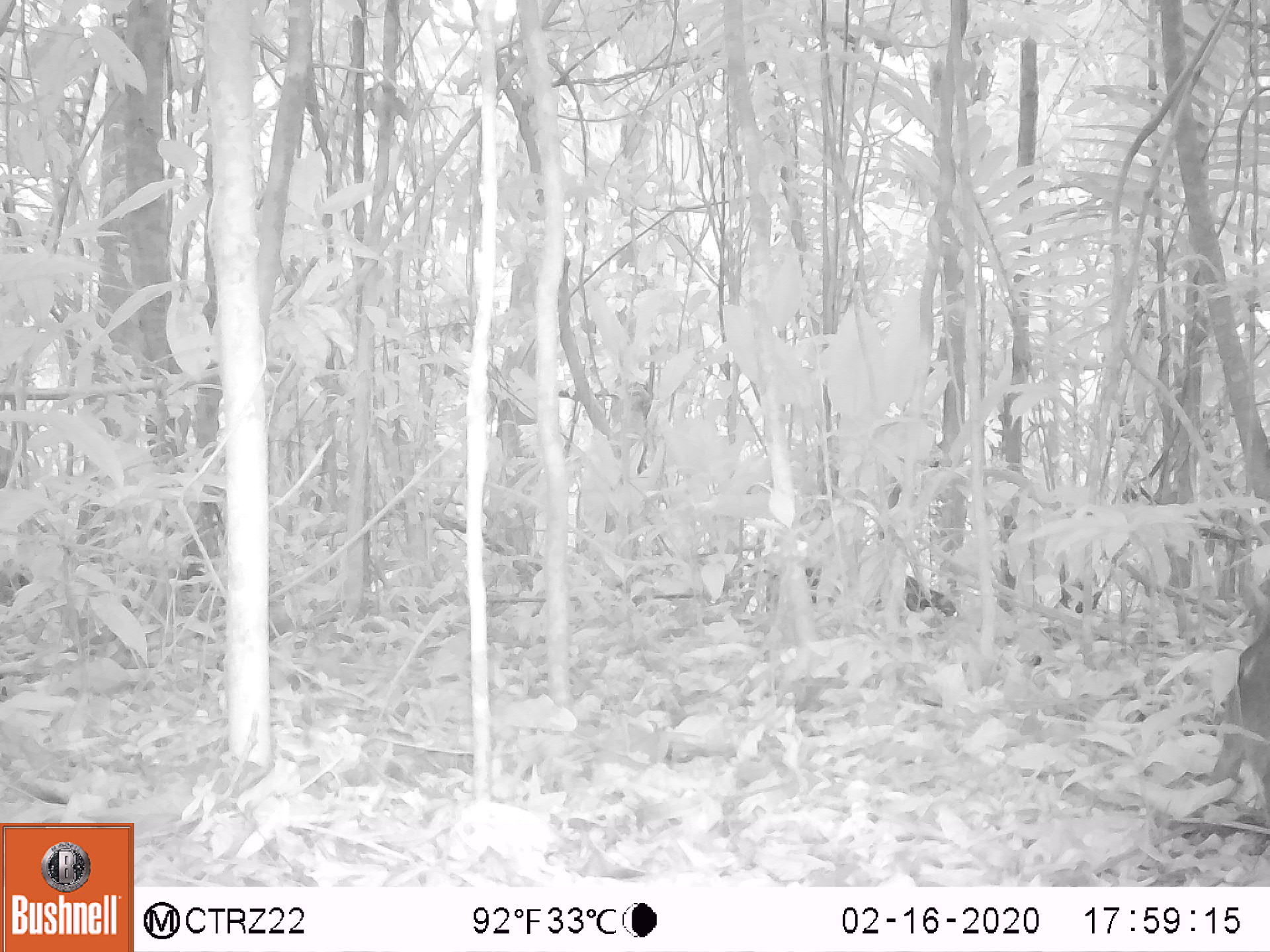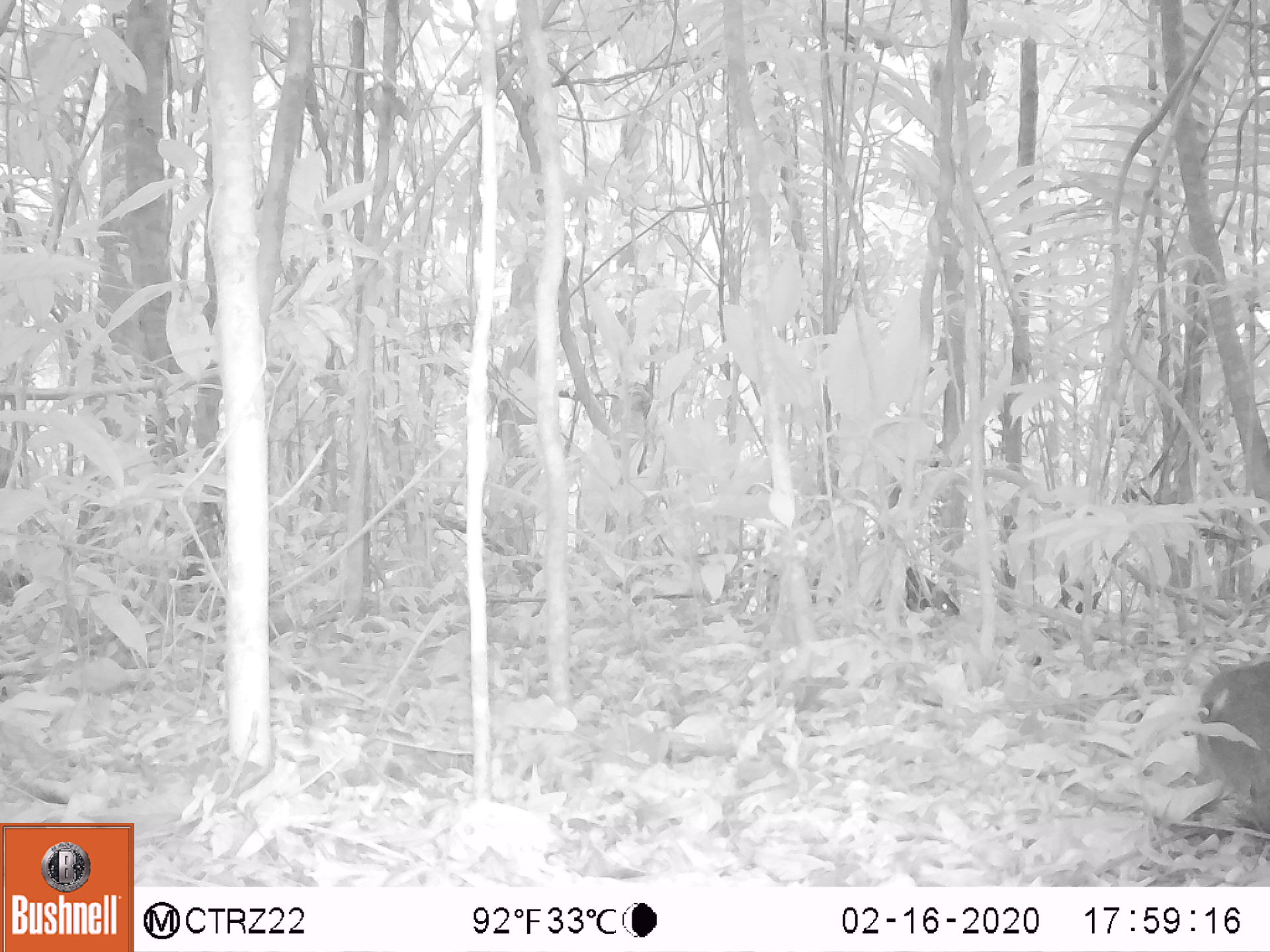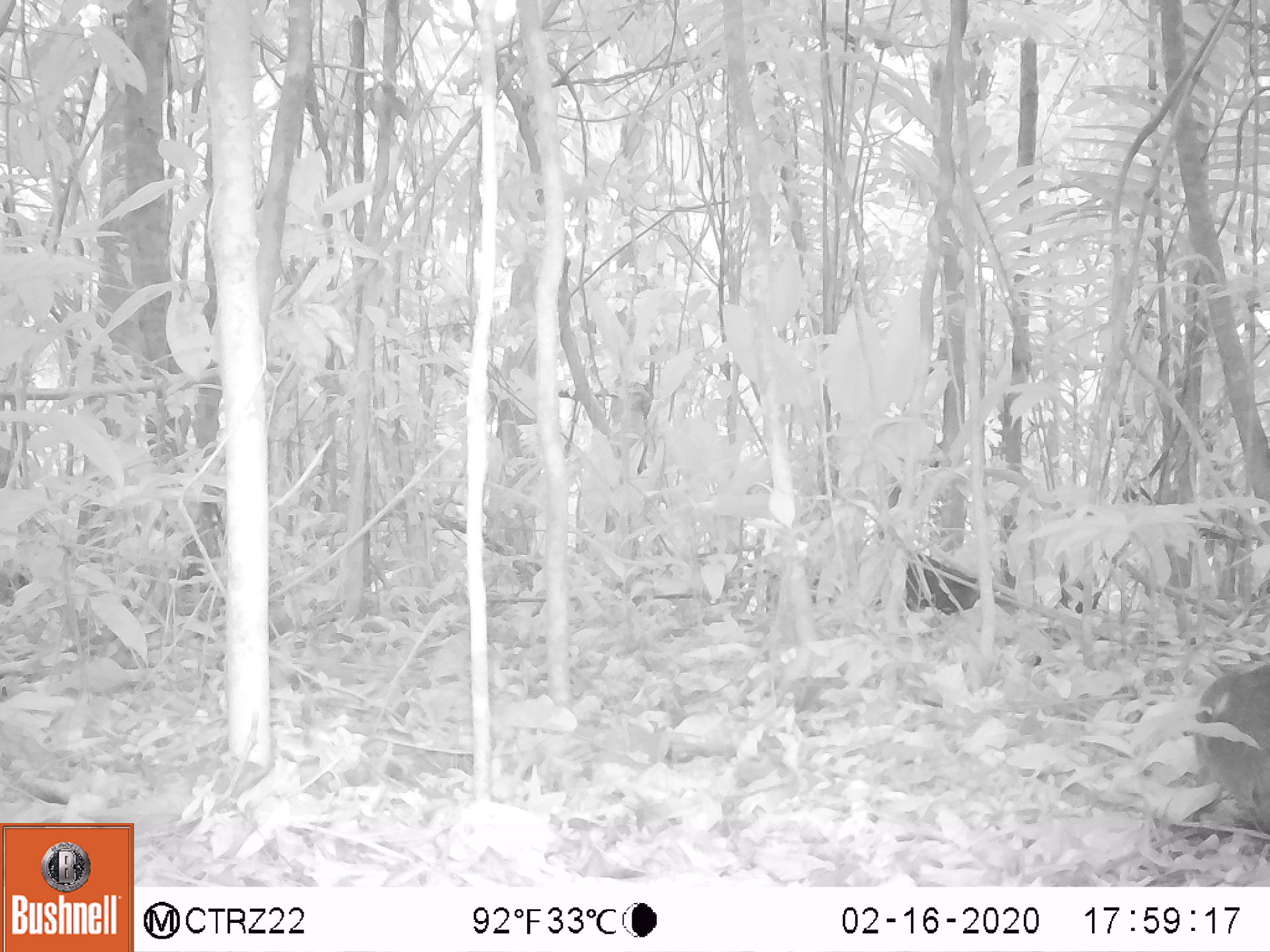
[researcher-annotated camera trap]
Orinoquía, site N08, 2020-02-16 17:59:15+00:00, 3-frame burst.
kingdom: Animalia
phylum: Chordata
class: Mammalia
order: Rodentia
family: Dasyproctidae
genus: Dasyprocta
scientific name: Dasyprocta fuliginosa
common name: black agouti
Black agouti (Dasyprocta fuliginosa).